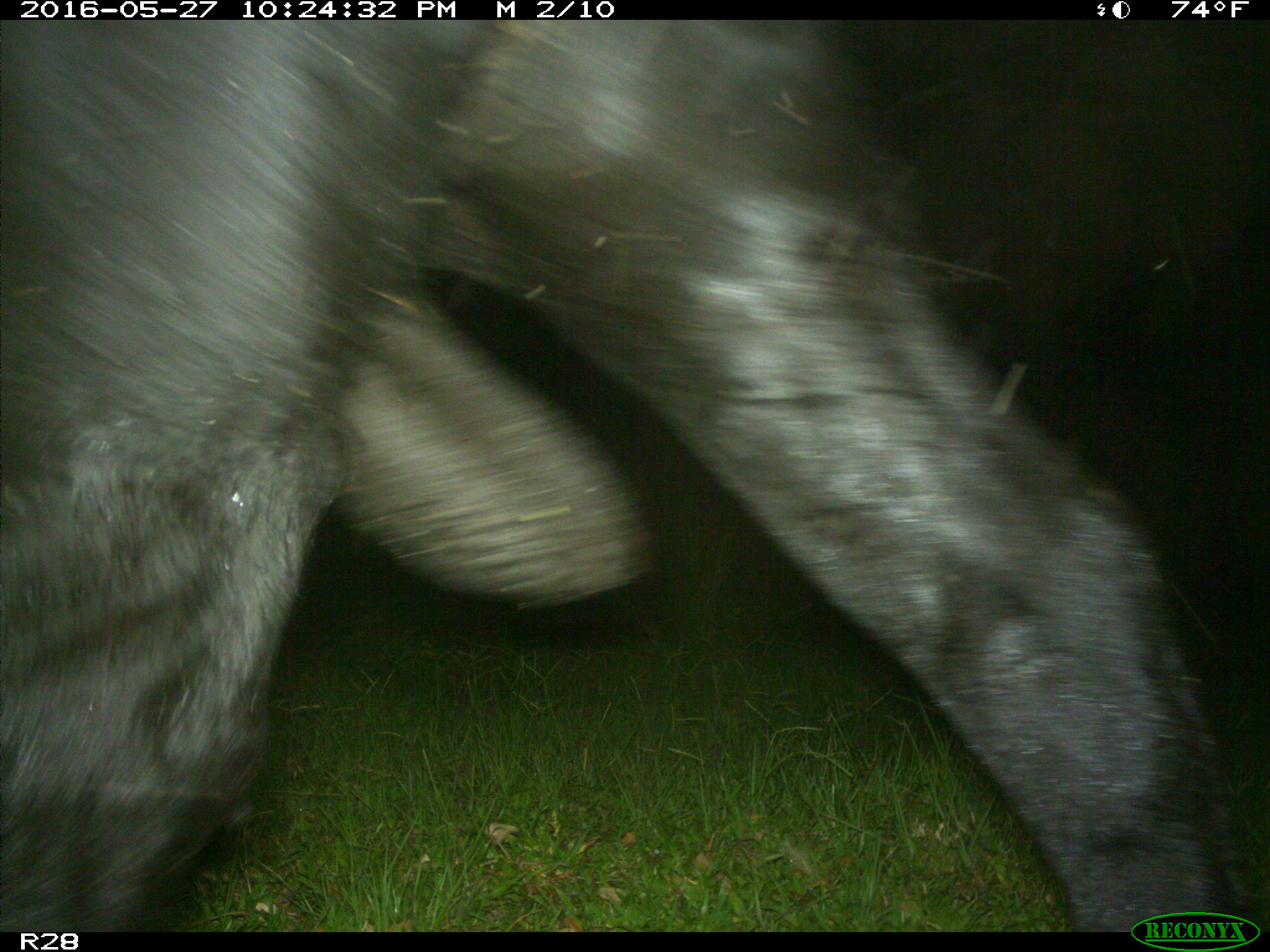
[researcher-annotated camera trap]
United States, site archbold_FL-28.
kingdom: Animalia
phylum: Chordata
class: Mammalia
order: Artiodactyla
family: Bovidae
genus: Bos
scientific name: Bos taurus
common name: domestic cow